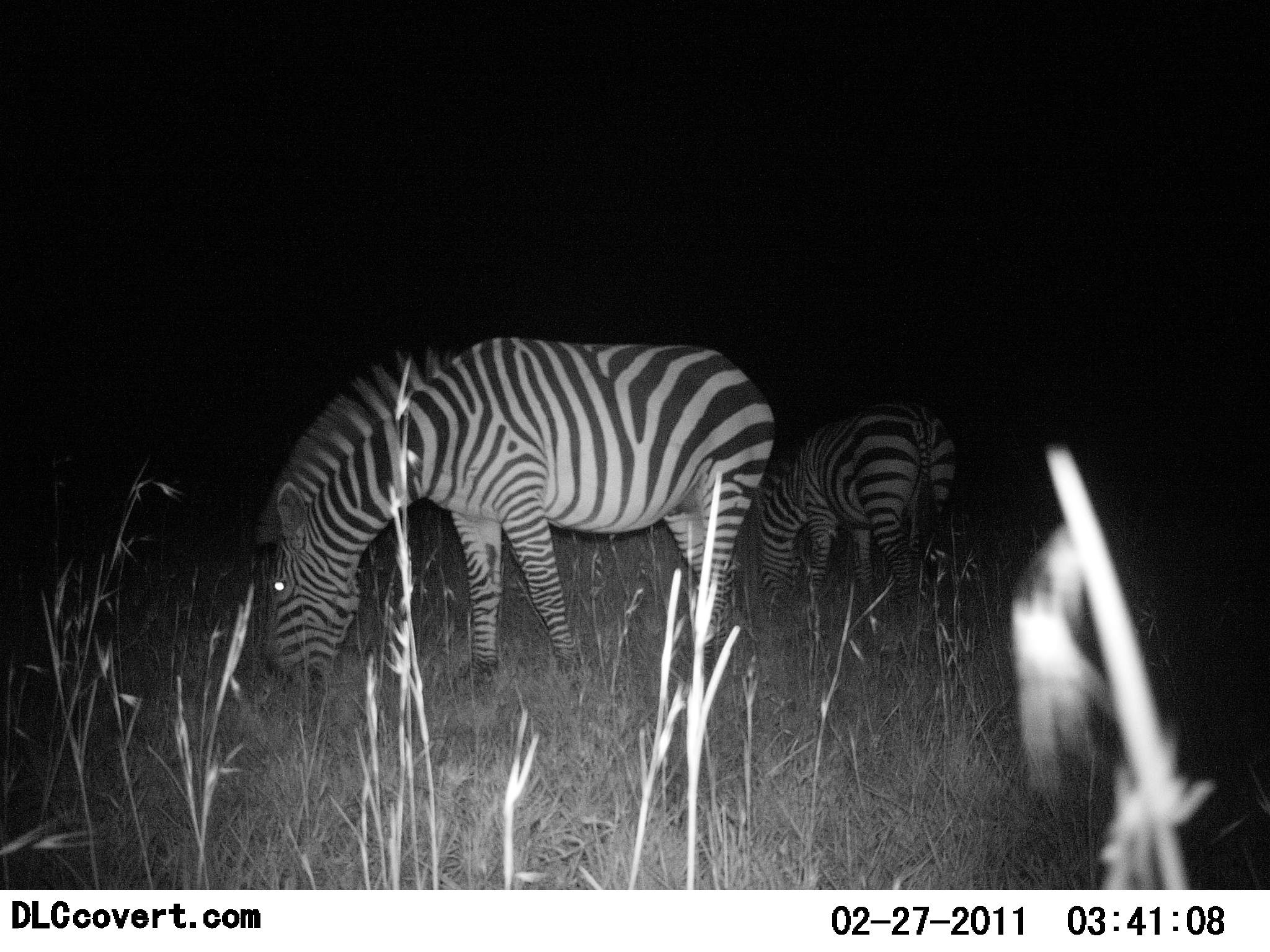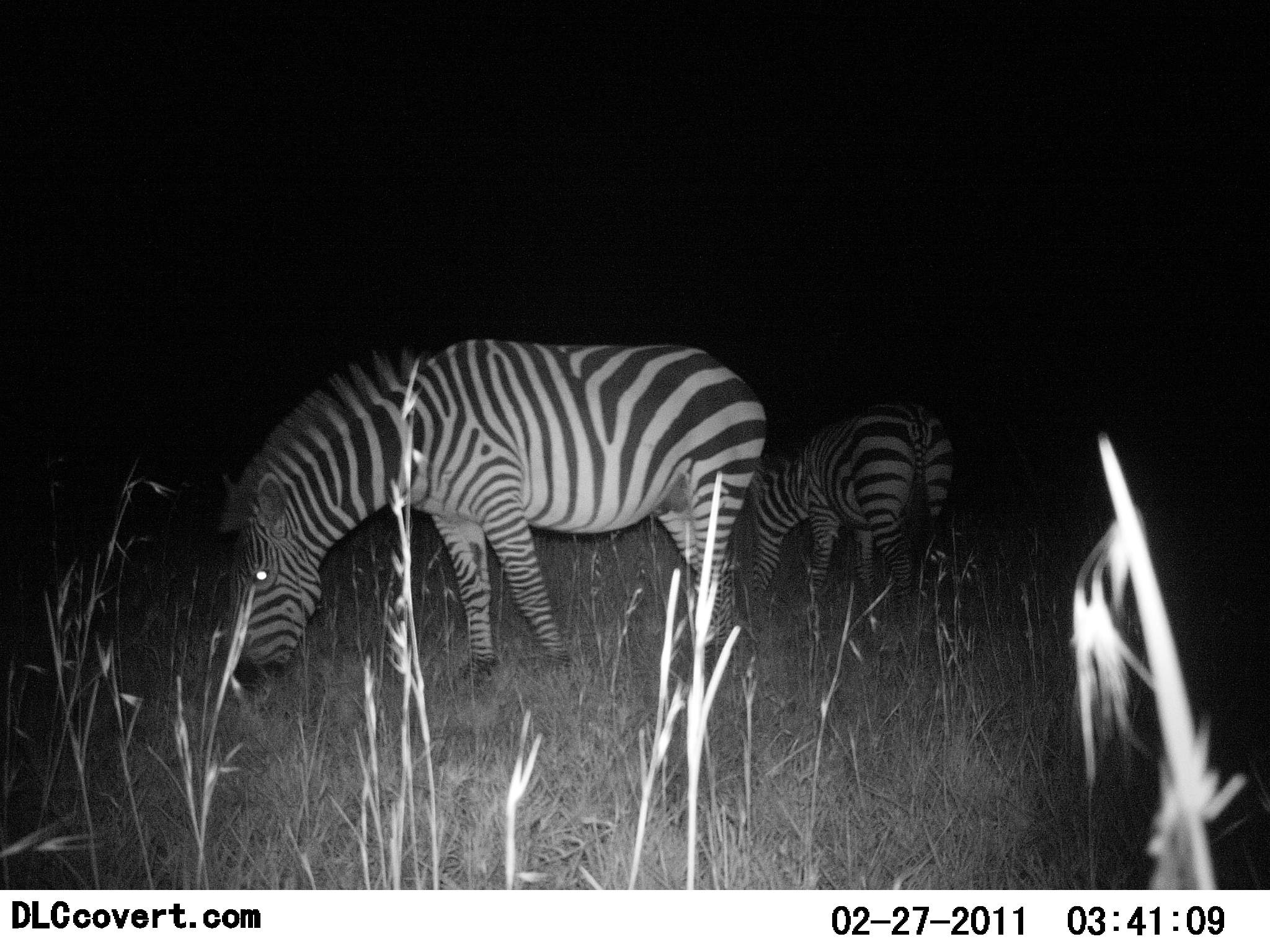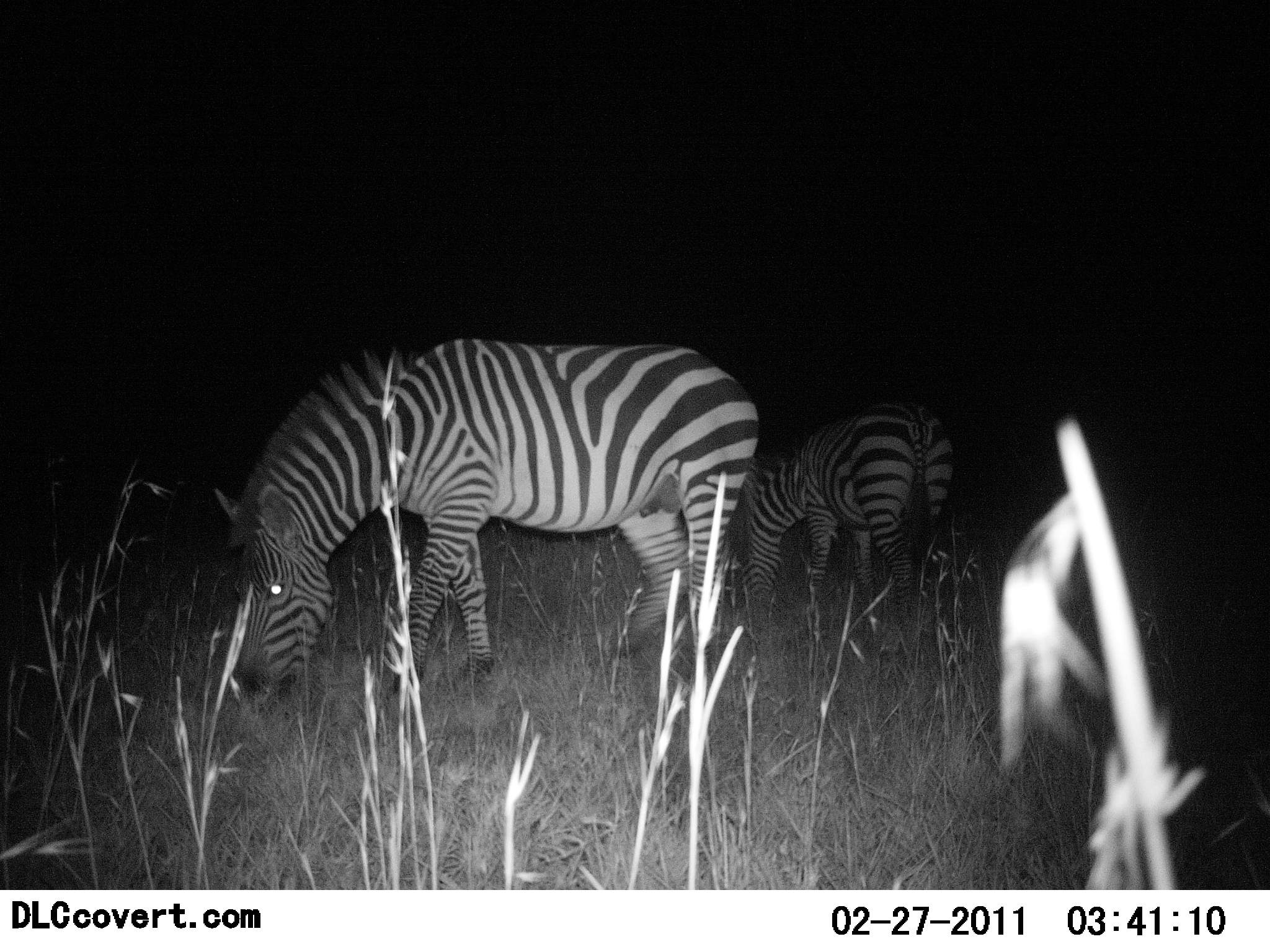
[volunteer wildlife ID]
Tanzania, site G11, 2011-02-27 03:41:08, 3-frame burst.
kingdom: Animalia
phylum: Chordata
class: Mammalia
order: Perissodactyla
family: Equidae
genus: Equus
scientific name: Equus quagga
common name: plains zebra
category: zebra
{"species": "zebra (plains zebra) (Equus quagga)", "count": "2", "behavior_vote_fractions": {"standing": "38%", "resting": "0%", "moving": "8%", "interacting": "0%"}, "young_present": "8%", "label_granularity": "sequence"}